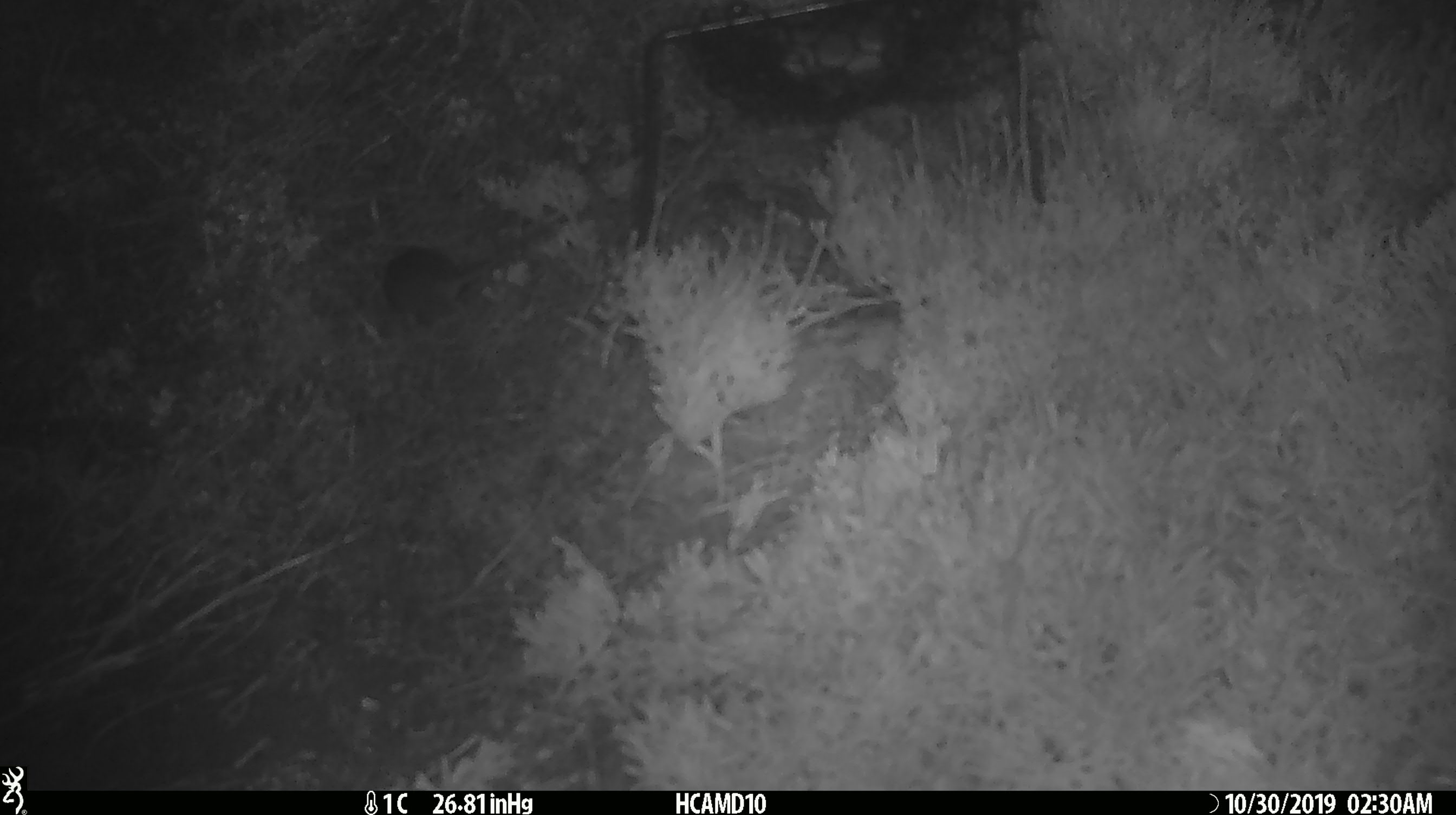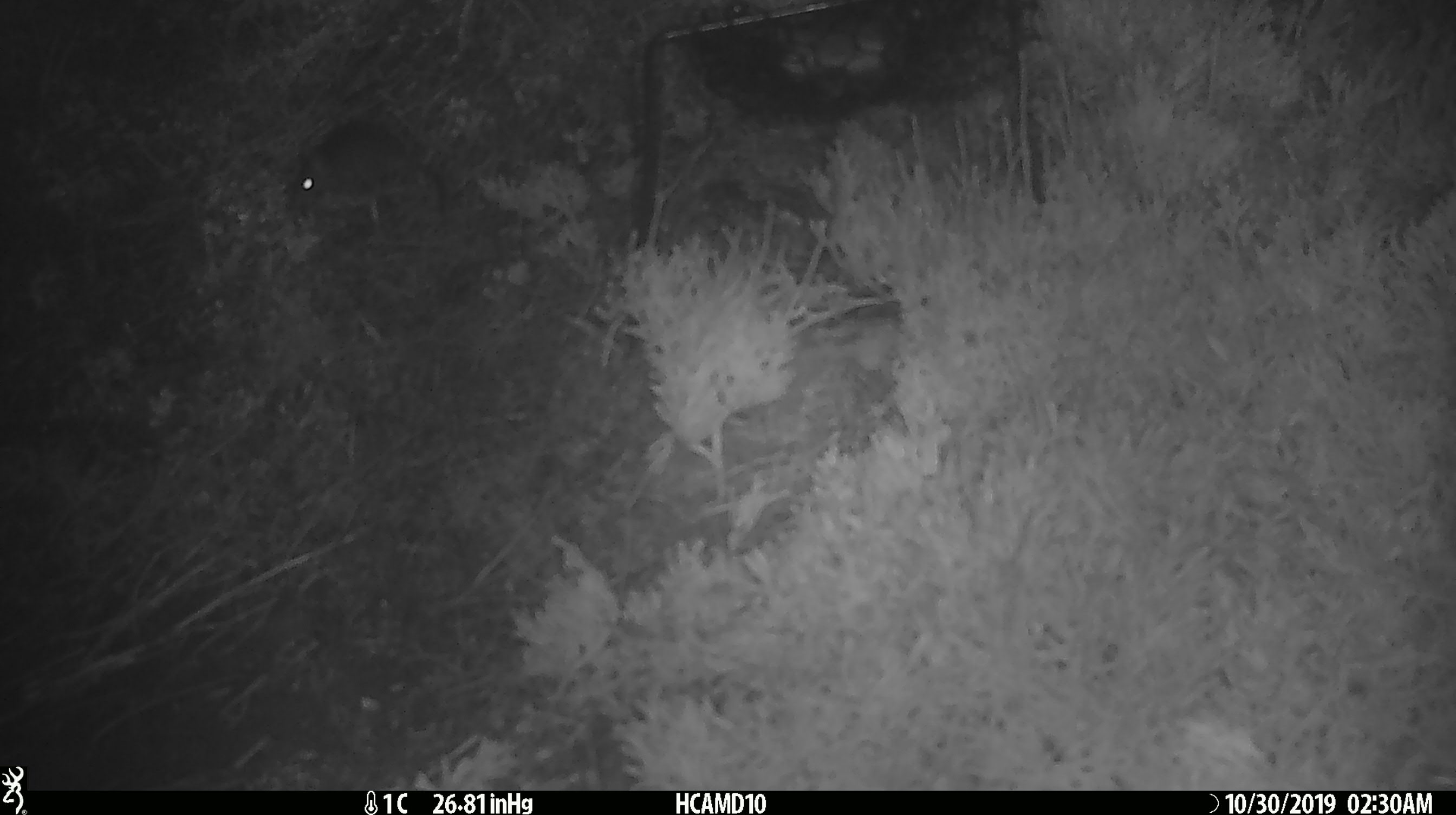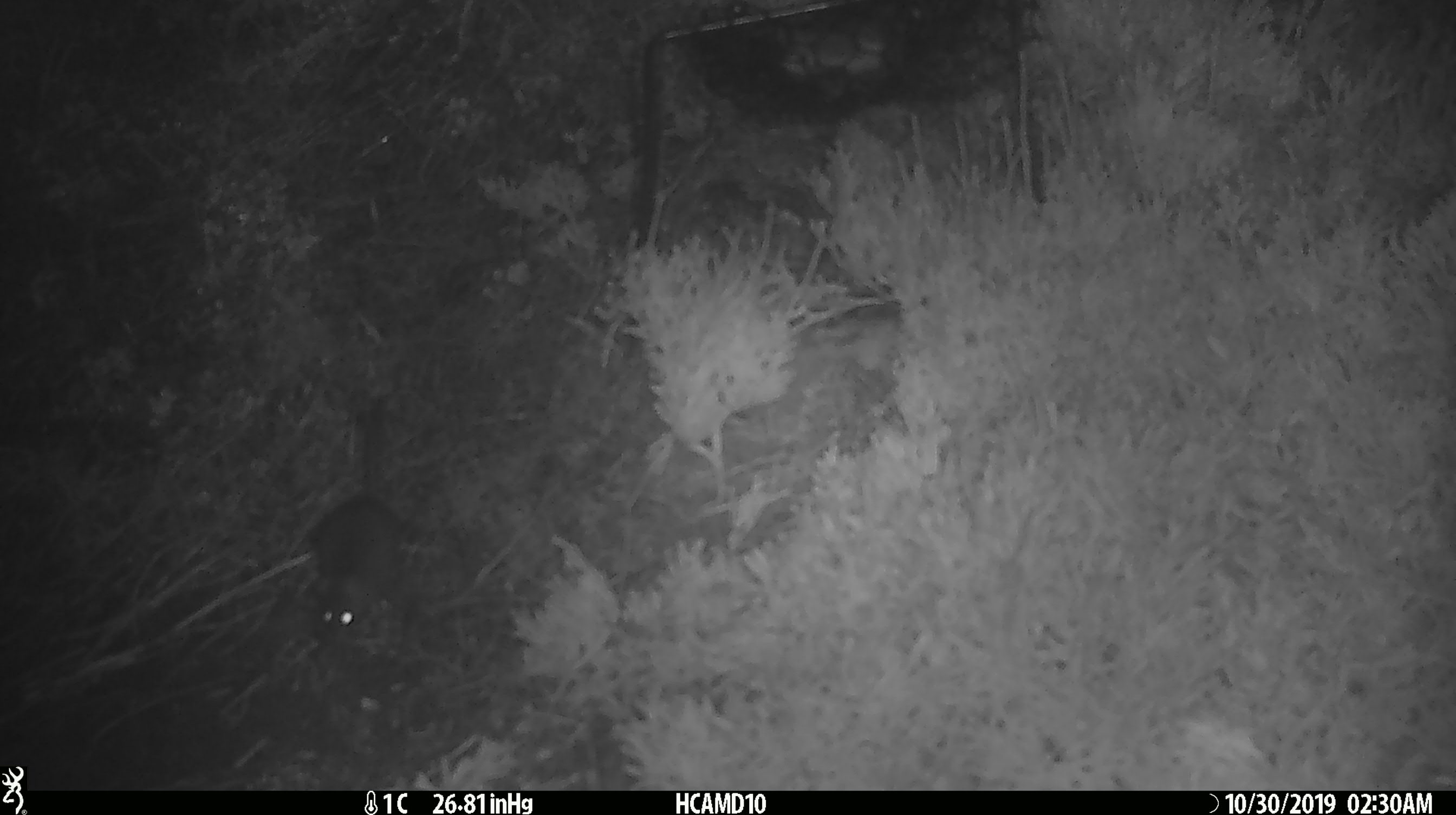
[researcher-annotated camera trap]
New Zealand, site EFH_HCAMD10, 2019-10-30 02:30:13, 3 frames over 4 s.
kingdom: Animalia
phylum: Chordata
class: Mammalia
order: Rodentia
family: Muridae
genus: Mus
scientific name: Mus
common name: mouse